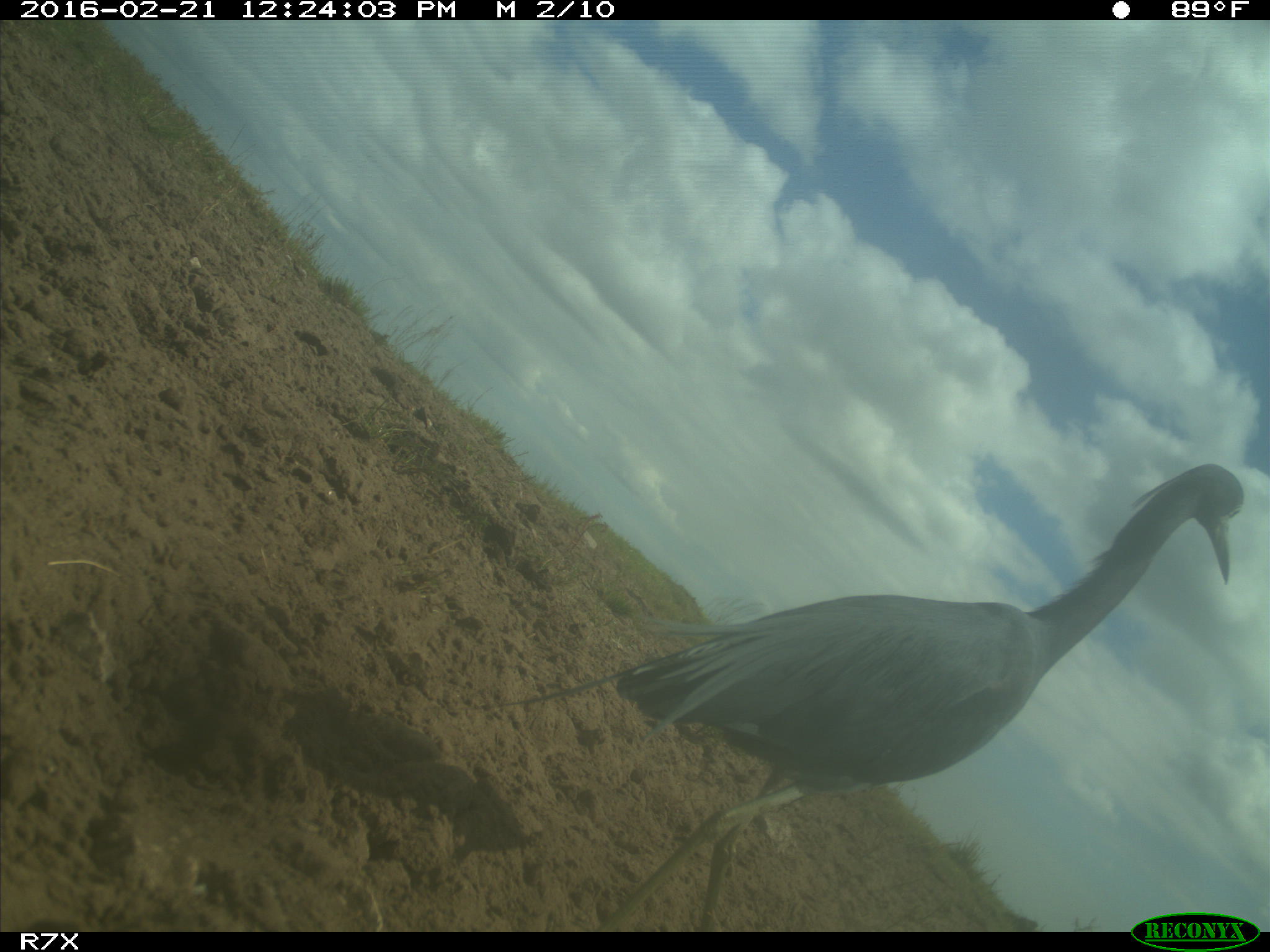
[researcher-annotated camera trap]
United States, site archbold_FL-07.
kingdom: Animalia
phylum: Chordata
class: Aves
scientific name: Aves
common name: birds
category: unidentified bird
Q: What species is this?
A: Unidentified bird (birds) (Aves).